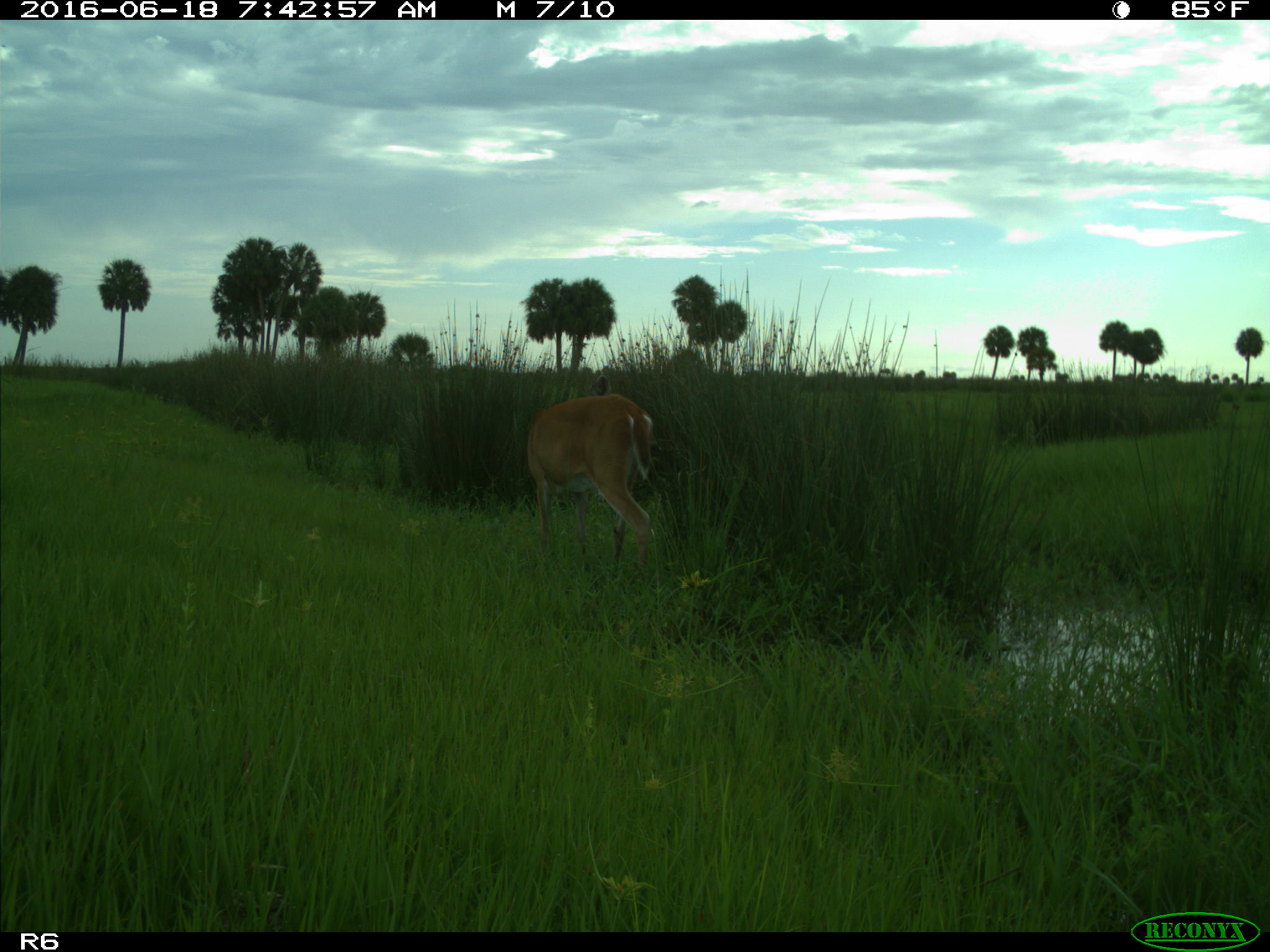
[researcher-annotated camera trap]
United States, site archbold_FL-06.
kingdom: Animalia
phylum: Chordata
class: Mammalia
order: Artiodactyla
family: Cervidae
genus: Odocoileus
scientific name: Odocoileus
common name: deer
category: unidentified deer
Unidentified deer (deer) (Odocoileus).